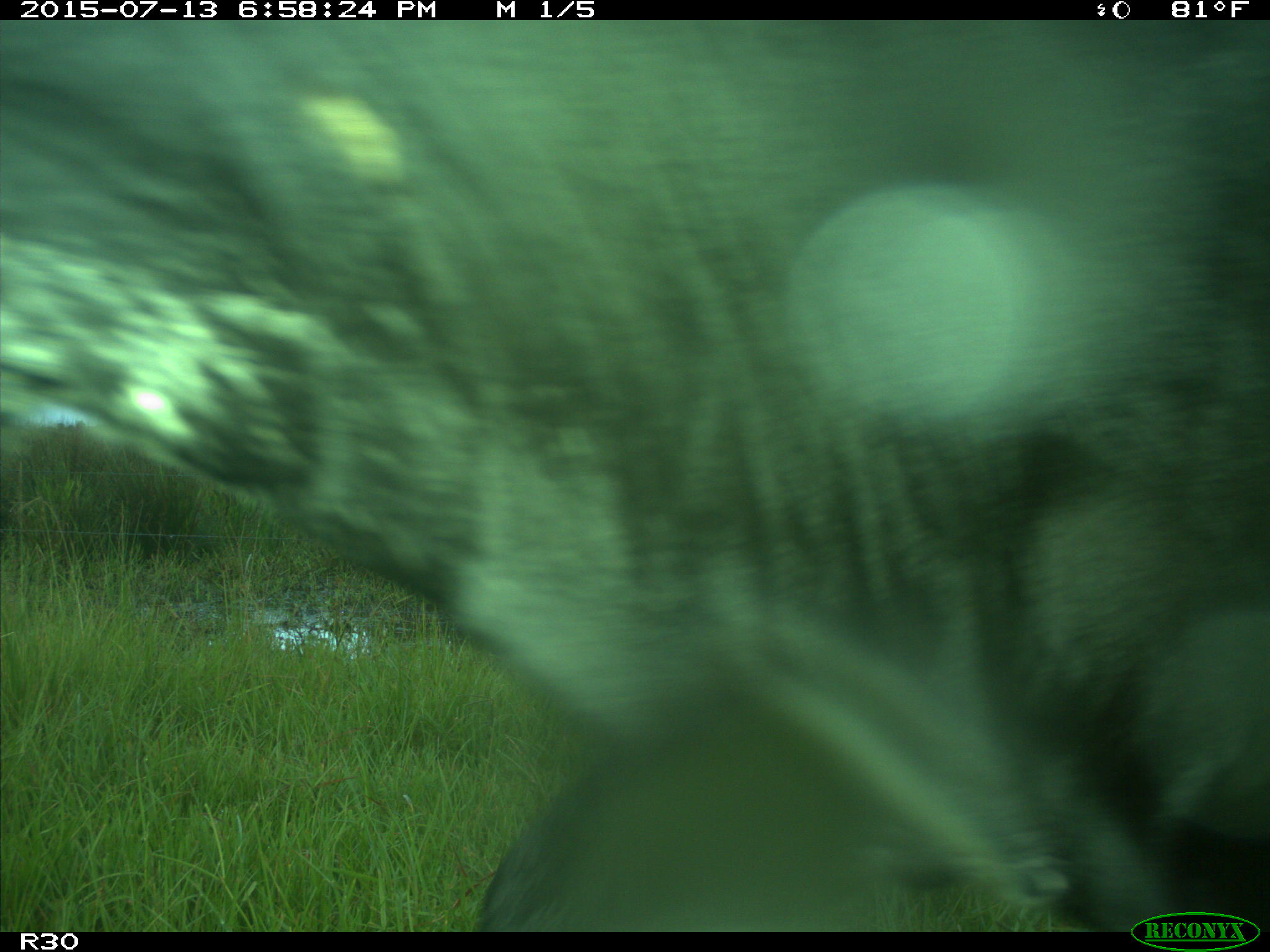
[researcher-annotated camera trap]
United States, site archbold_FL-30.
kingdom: Animalia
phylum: Chordata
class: Mammalia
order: Artiodactyla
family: Bovidae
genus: Bos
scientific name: Bos taurus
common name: domestic cow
Bos taurus (domestic cow).